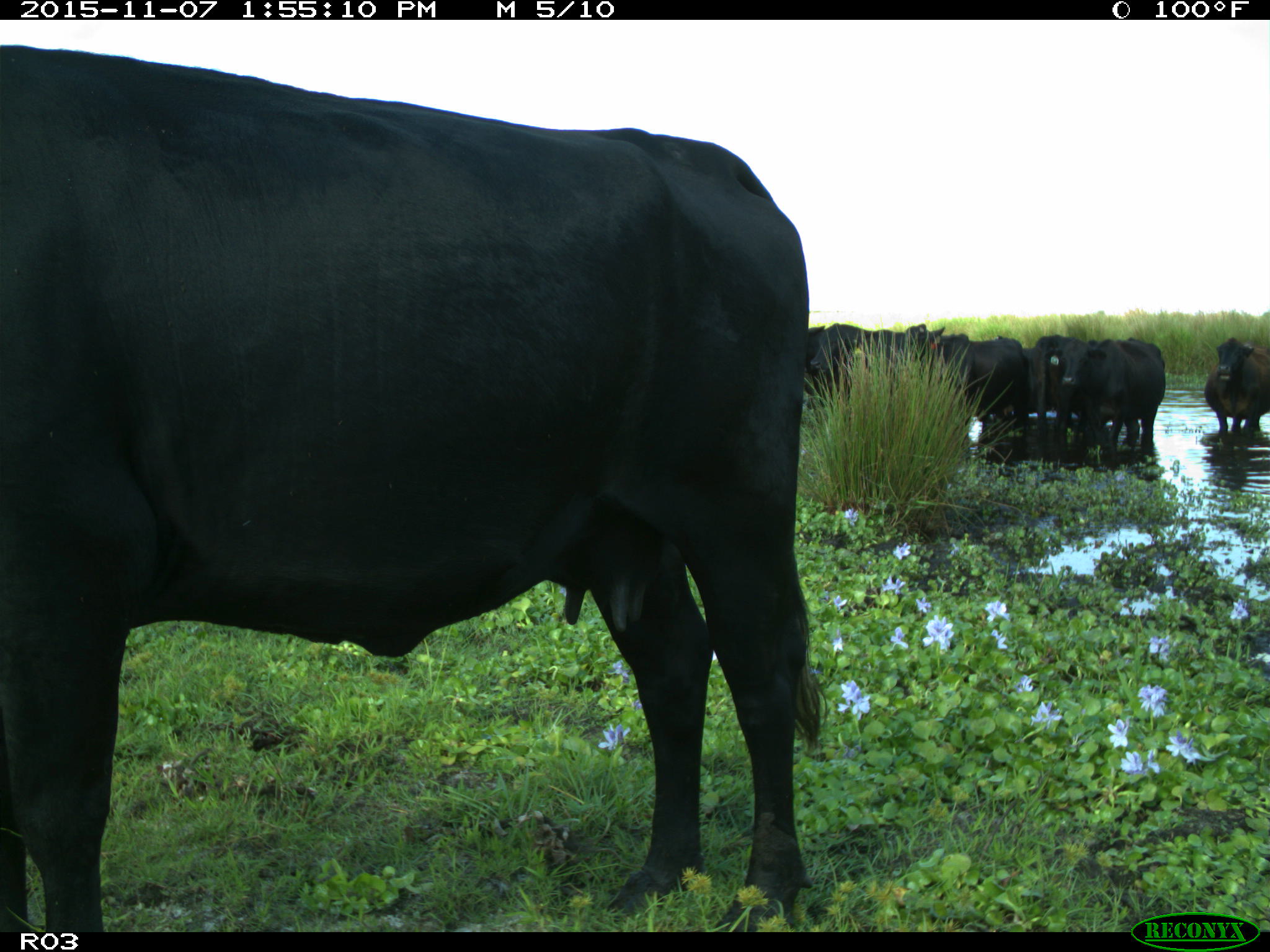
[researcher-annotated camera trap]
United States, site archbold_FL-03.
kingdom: Animalia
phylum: Chordata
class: Mammalia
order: Artiodactyla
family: Bovidae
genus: Bos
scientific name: Bos taurus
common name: domestic cow